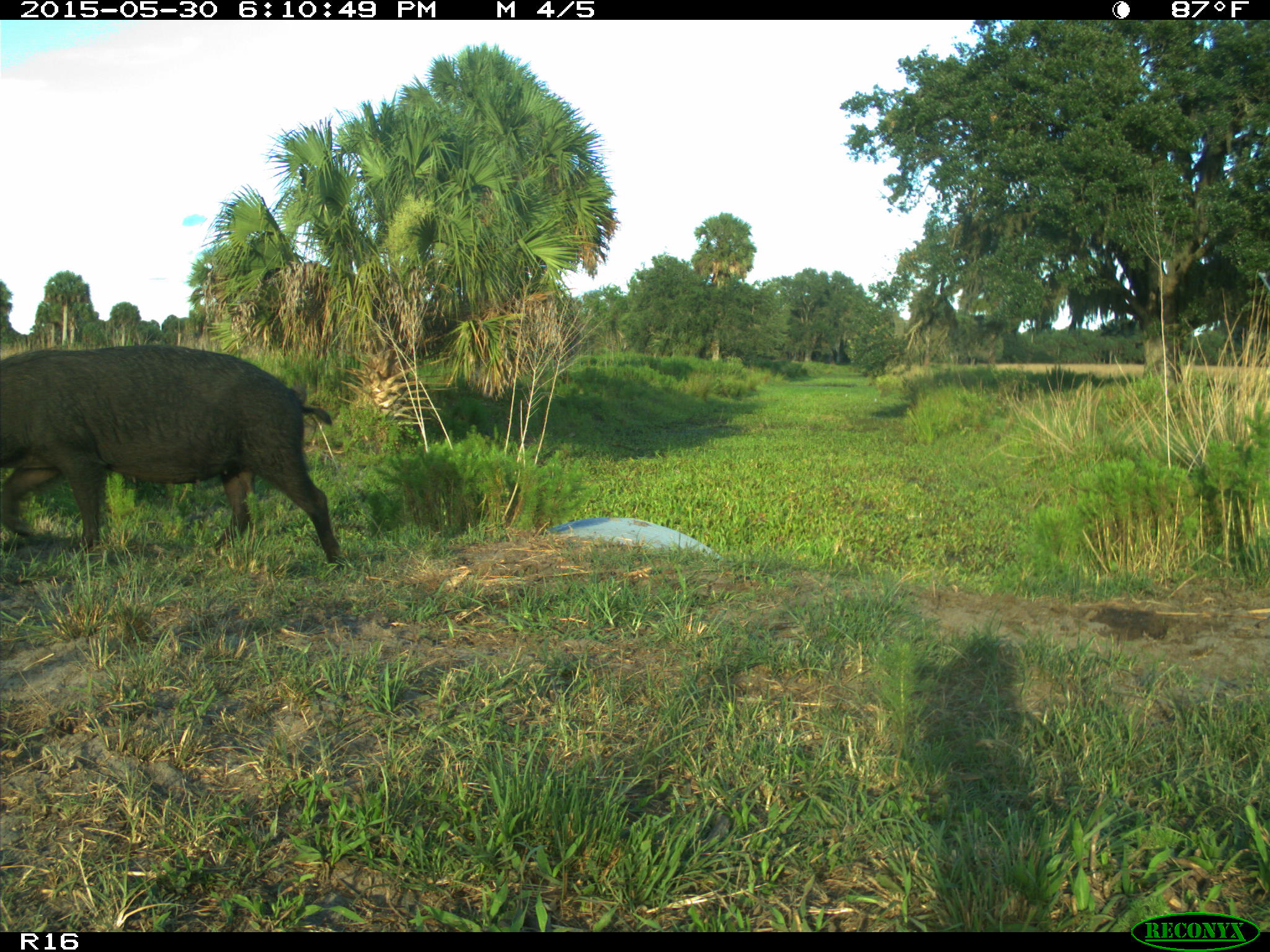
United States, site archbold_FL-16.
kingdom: Animalia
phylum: Chordata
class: Mammalia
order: Artiodactyla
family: Suidae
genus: Sus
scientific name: Sus scrofa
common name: wild boar